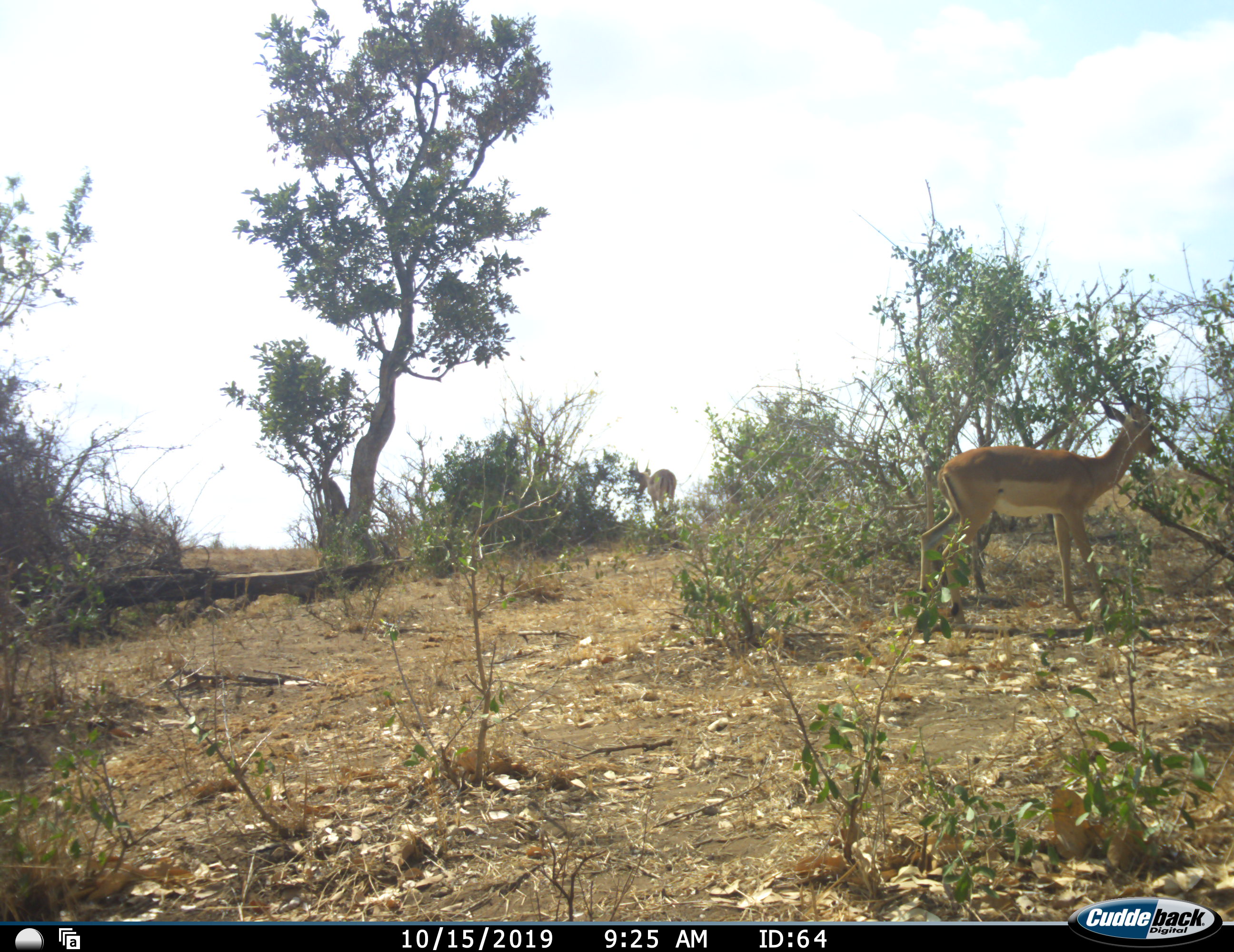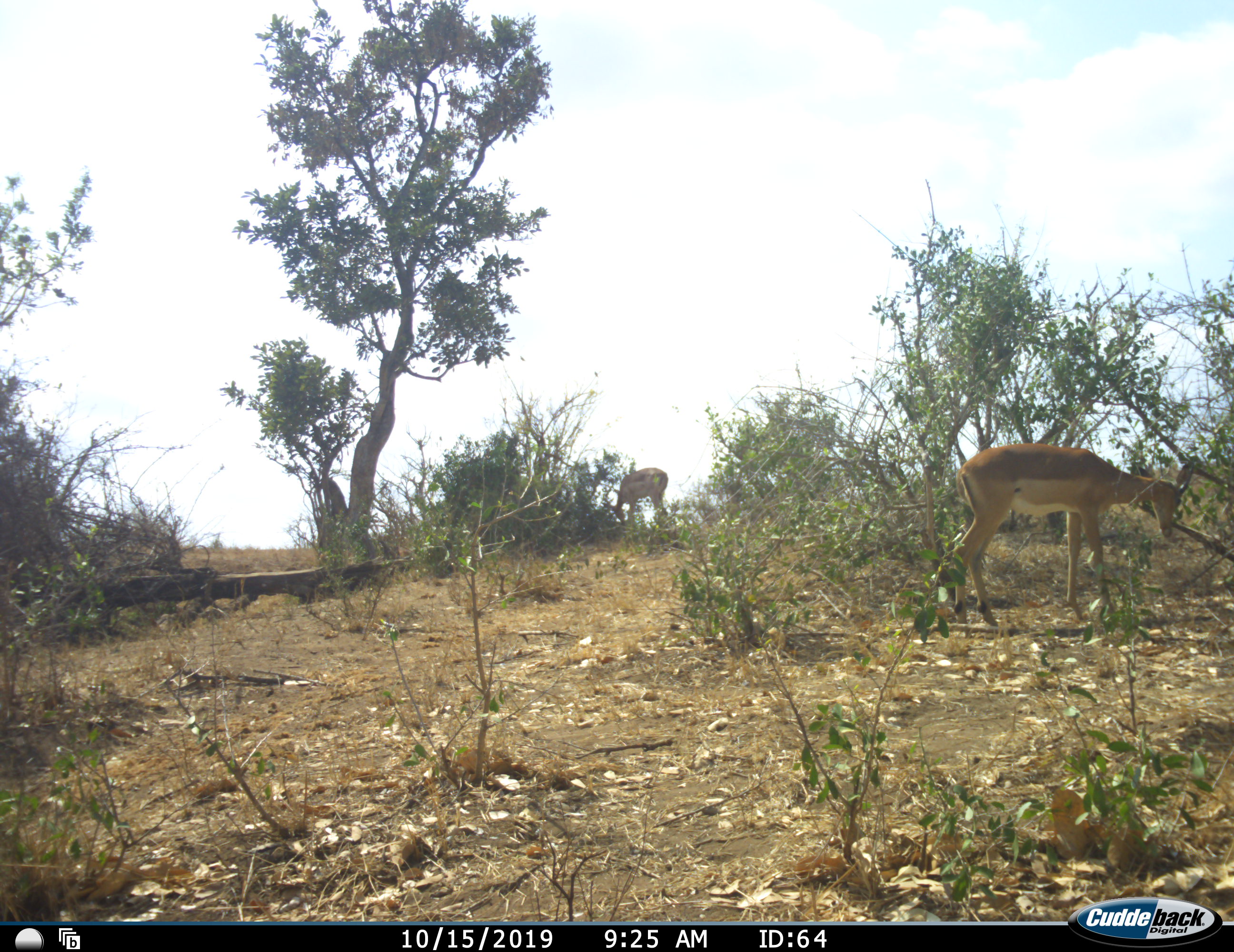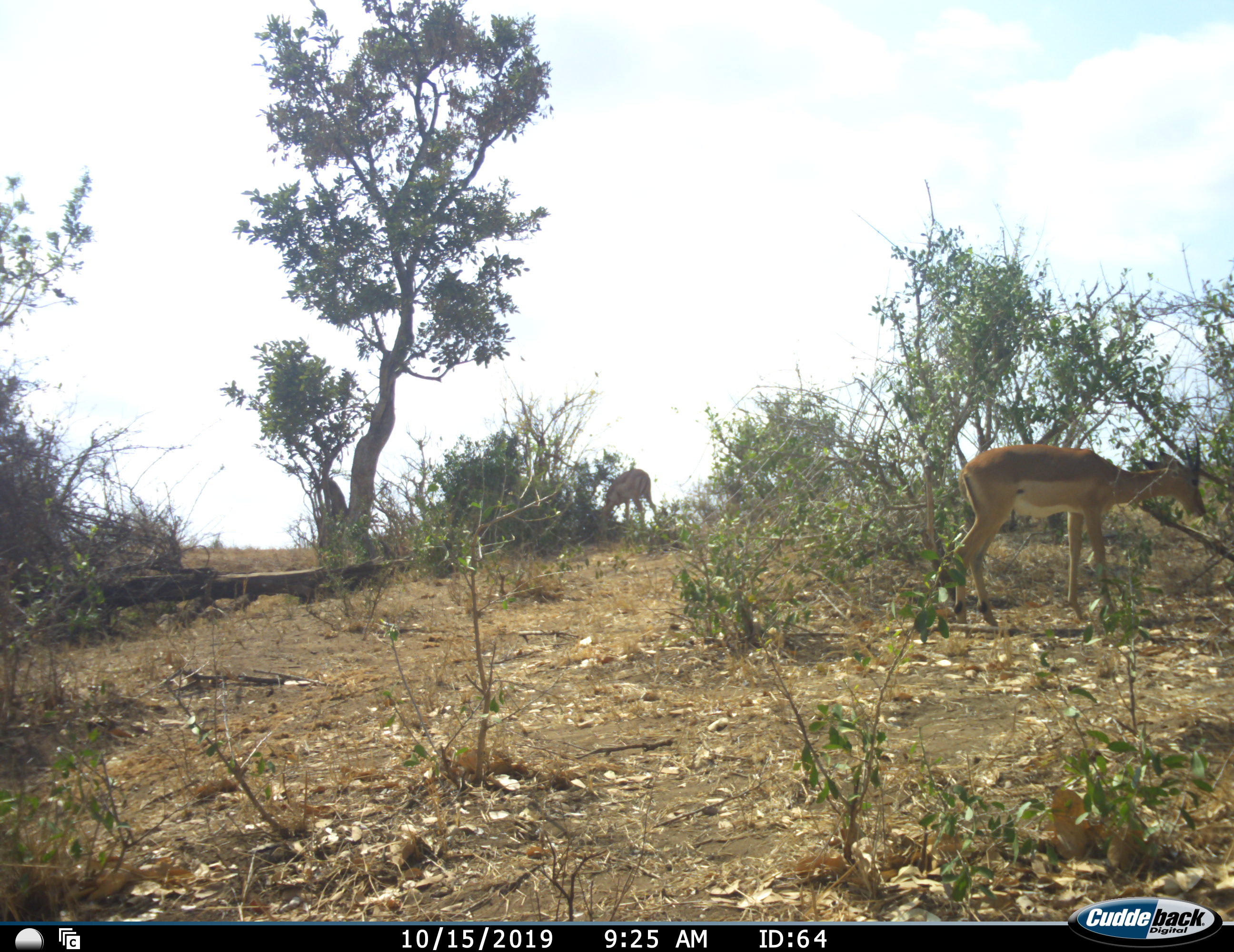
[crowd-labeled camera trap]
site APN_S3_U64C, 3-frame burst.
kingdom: Animalia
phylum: Chordata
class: Mammalia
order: Artiodactyla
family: Bovidae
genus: Aepyceros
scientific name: Aepyceros melampus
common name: impala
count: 2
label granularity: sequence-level